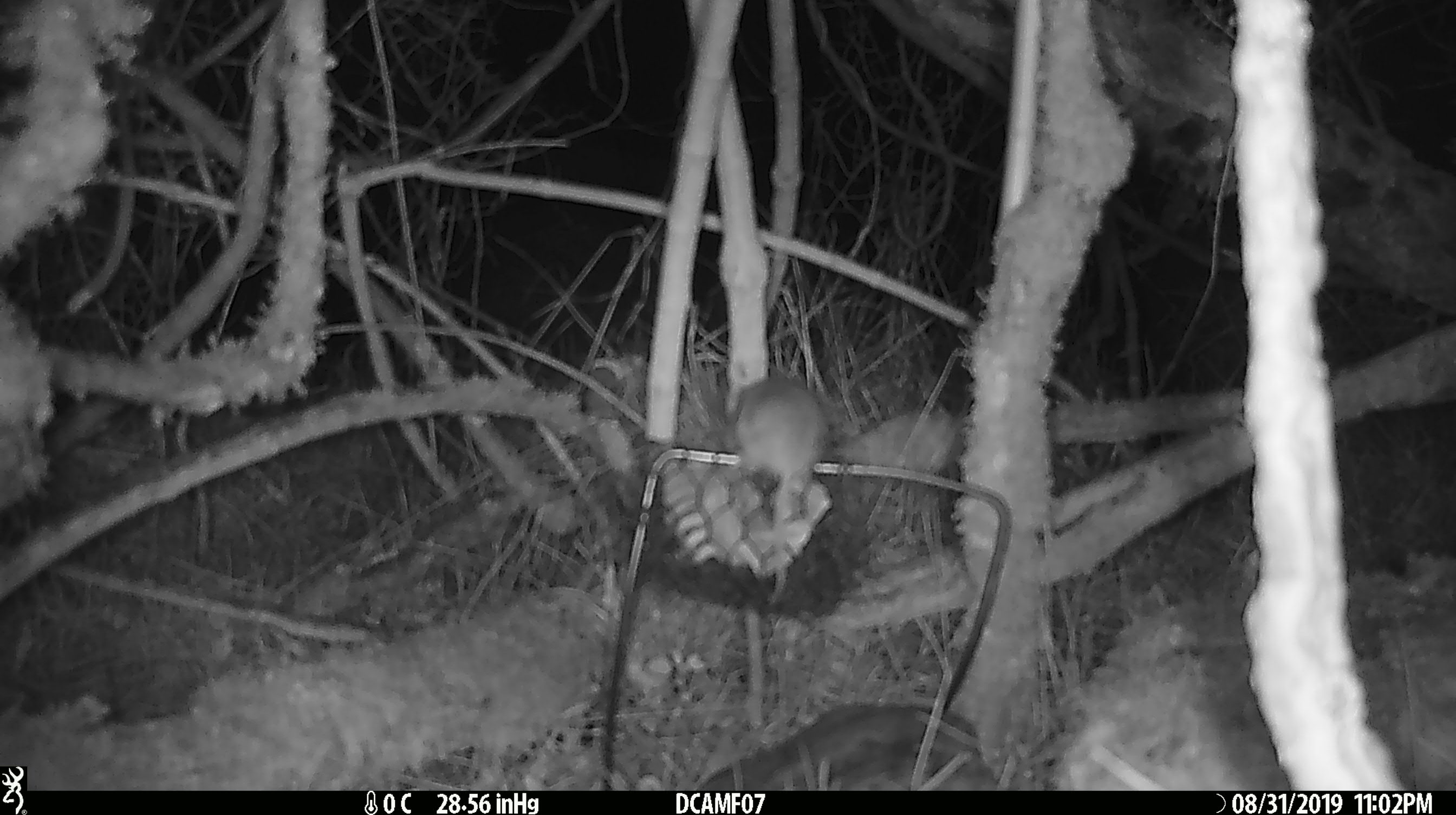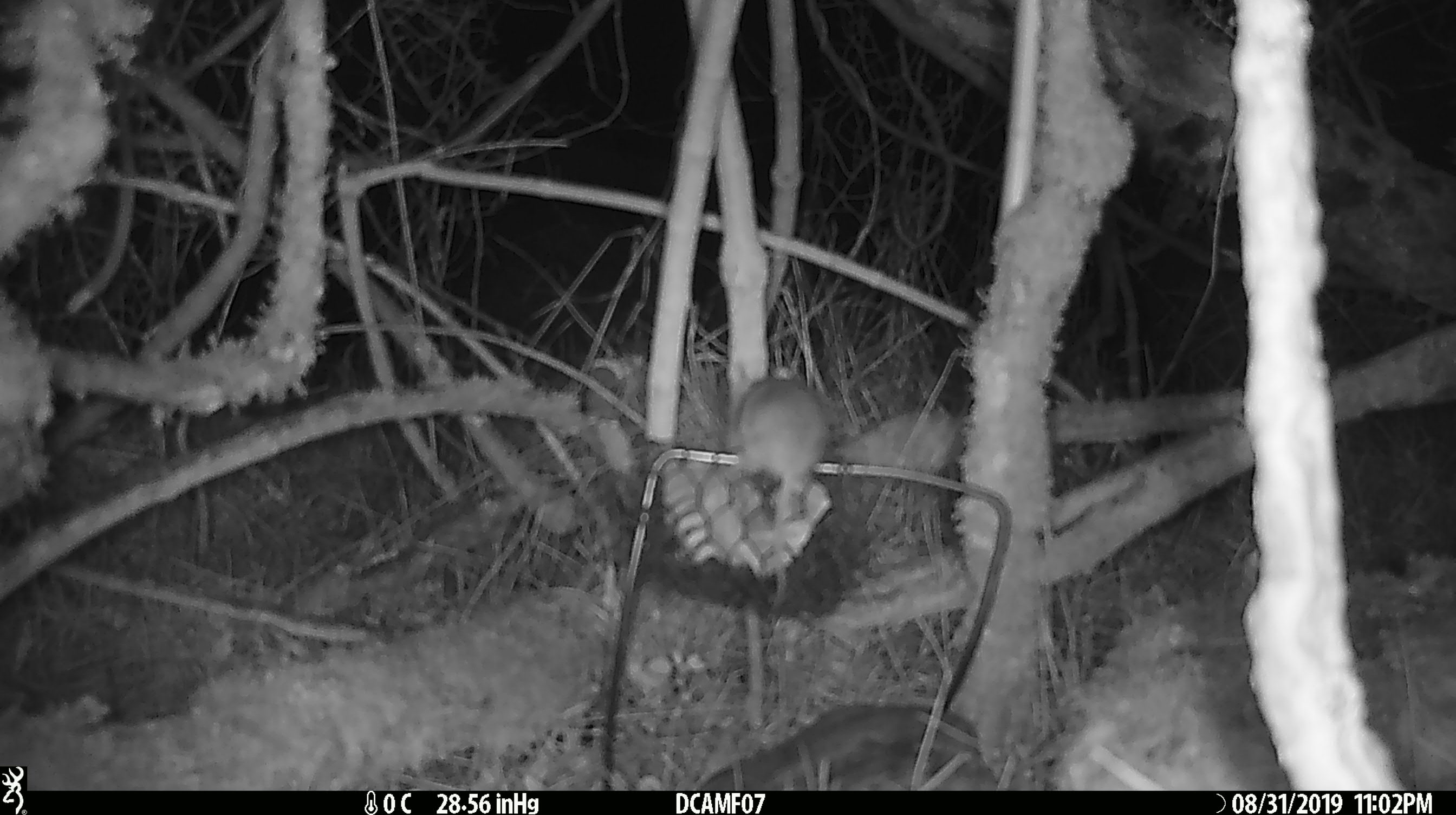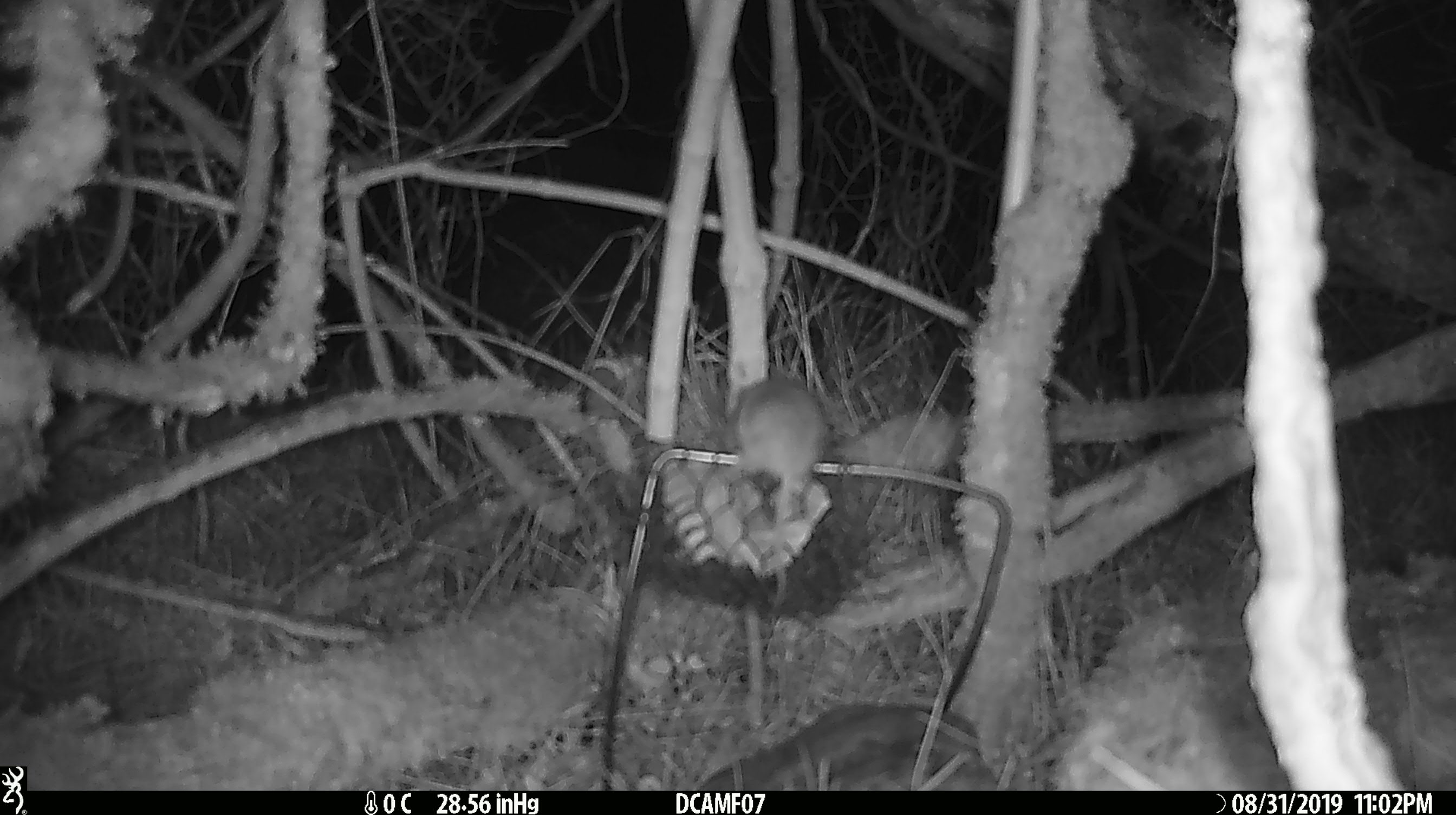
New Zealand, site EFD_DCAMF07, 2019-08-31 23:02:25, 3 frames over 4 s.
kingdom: Animalia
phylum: Chordata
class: Mammalia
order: Rodentia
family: Muridae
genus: Mus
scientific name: Mus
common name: mouse